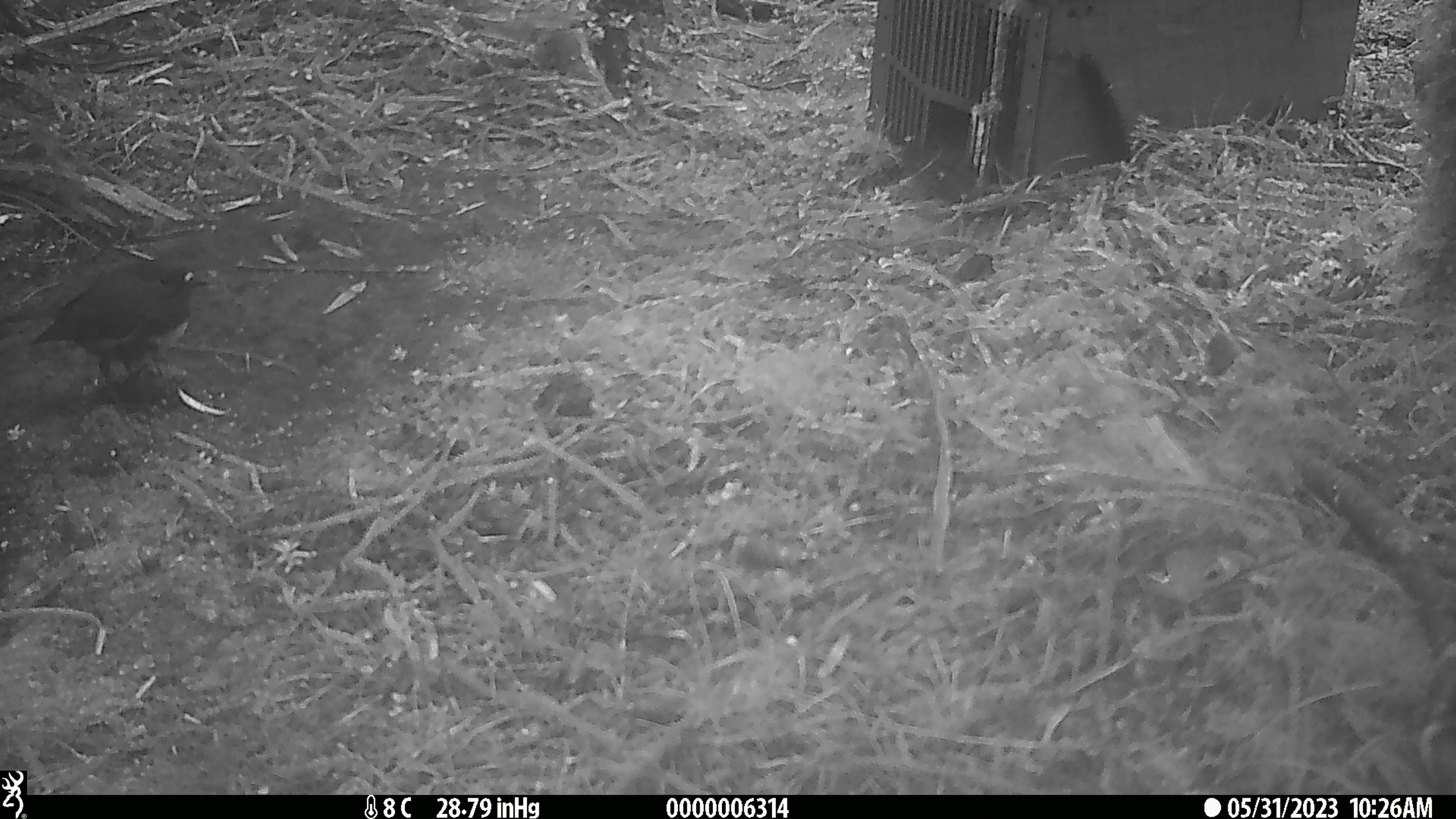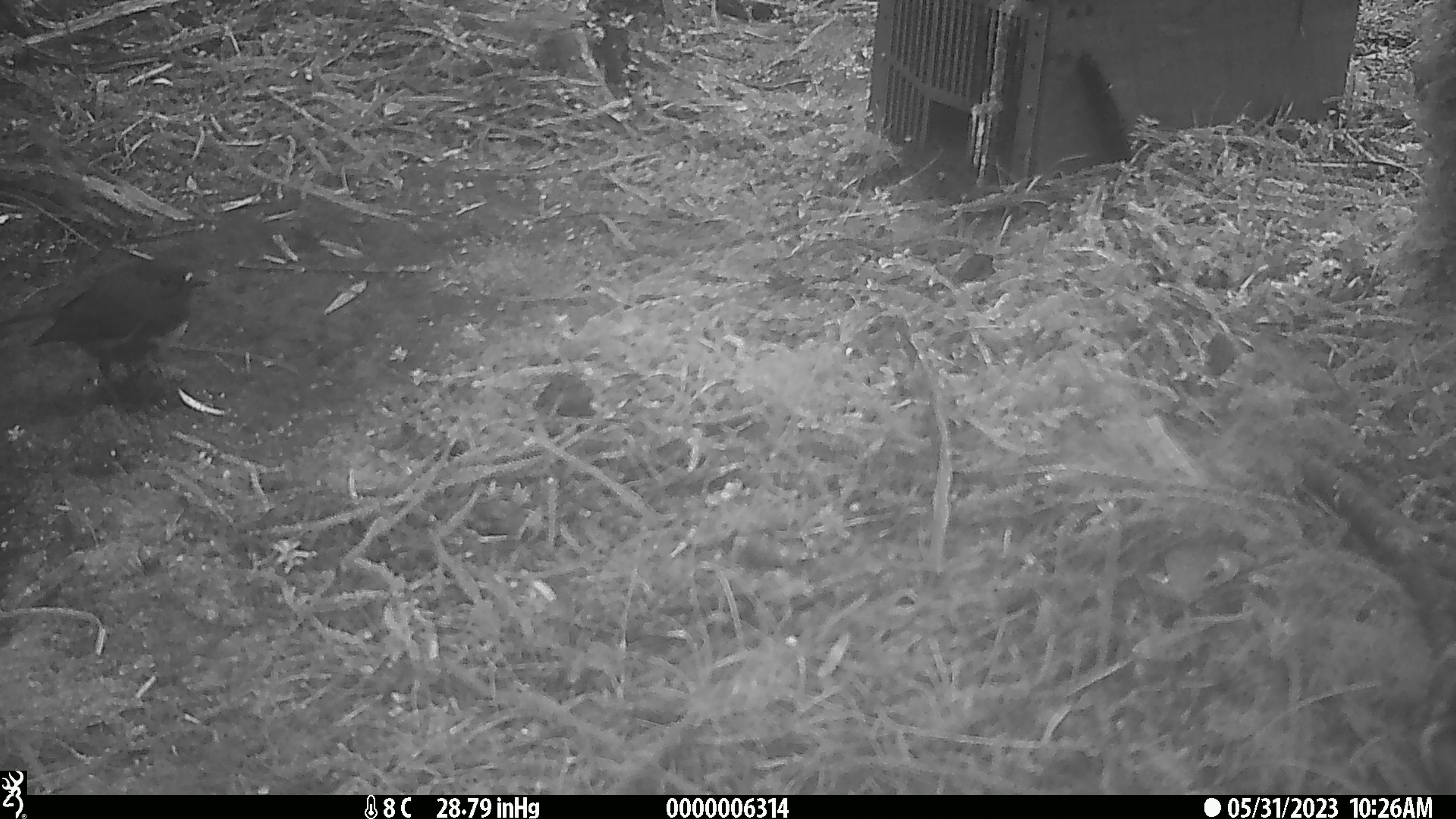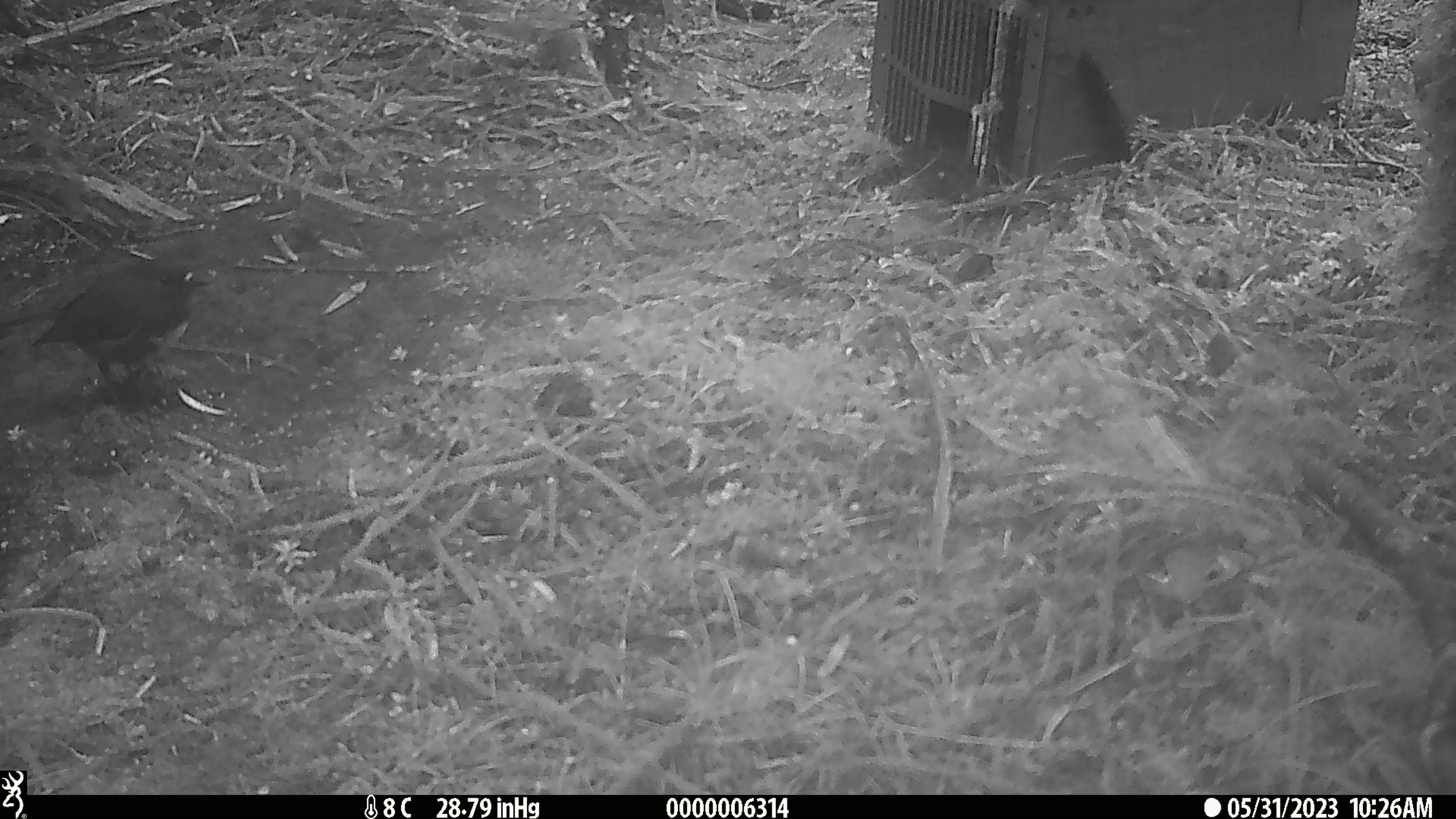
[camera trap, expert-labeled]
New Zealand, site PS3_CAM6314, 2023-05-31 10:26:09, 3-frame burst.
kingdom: Animalia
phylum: Chordata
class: Aves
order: Passeriformes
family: Petroicidae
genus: Petroica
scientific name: Petroica australis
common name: new zealand robin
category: robin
Robin (new zealand robin) (Petroica australis).